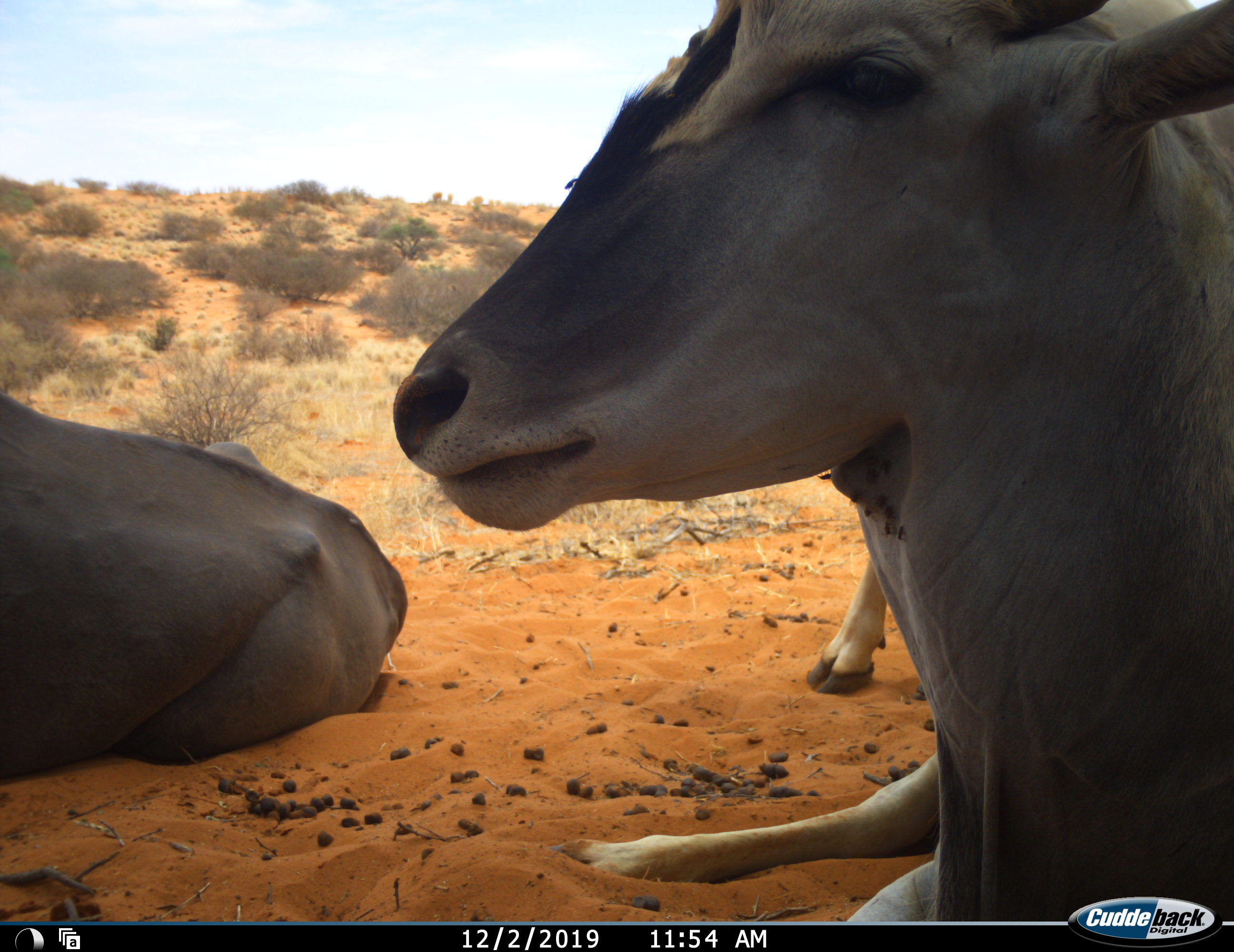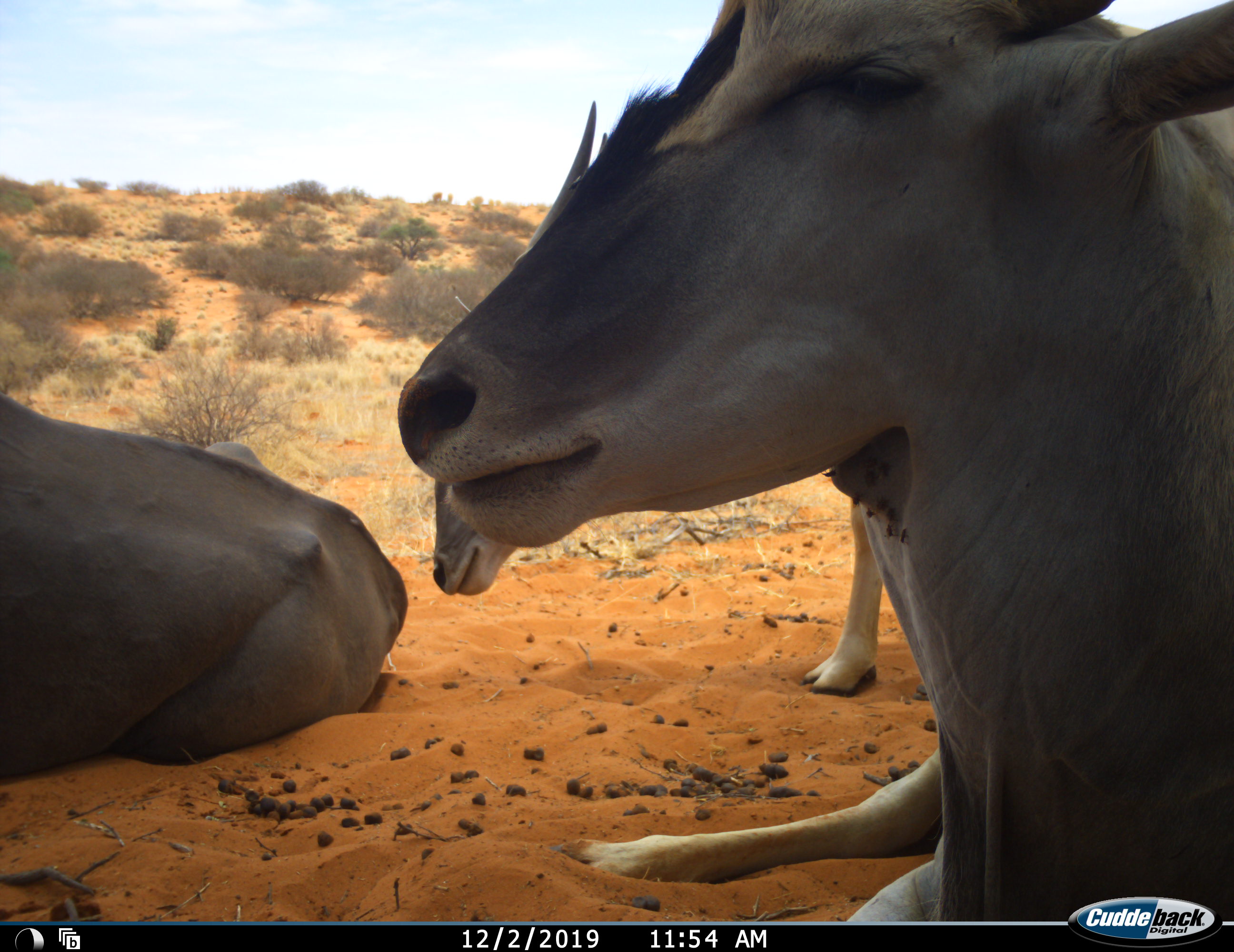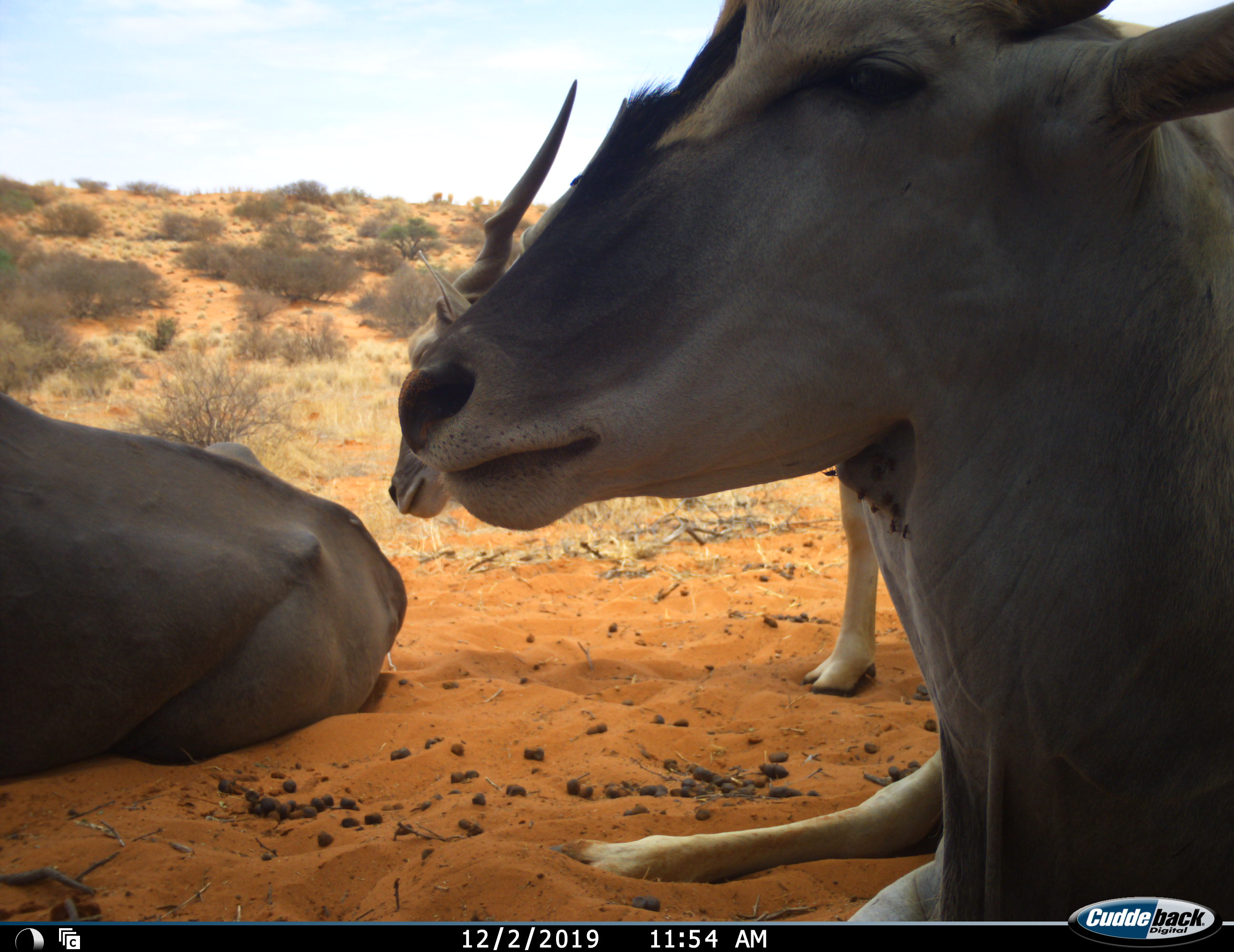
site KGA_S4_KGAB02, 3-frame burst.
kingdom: Animalia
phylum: Chordata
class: Mammalia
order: Artiodactyla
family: Bovidae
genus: Tragelaphus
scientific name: Tragelaphus oryx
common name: eland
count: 3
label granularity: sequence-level